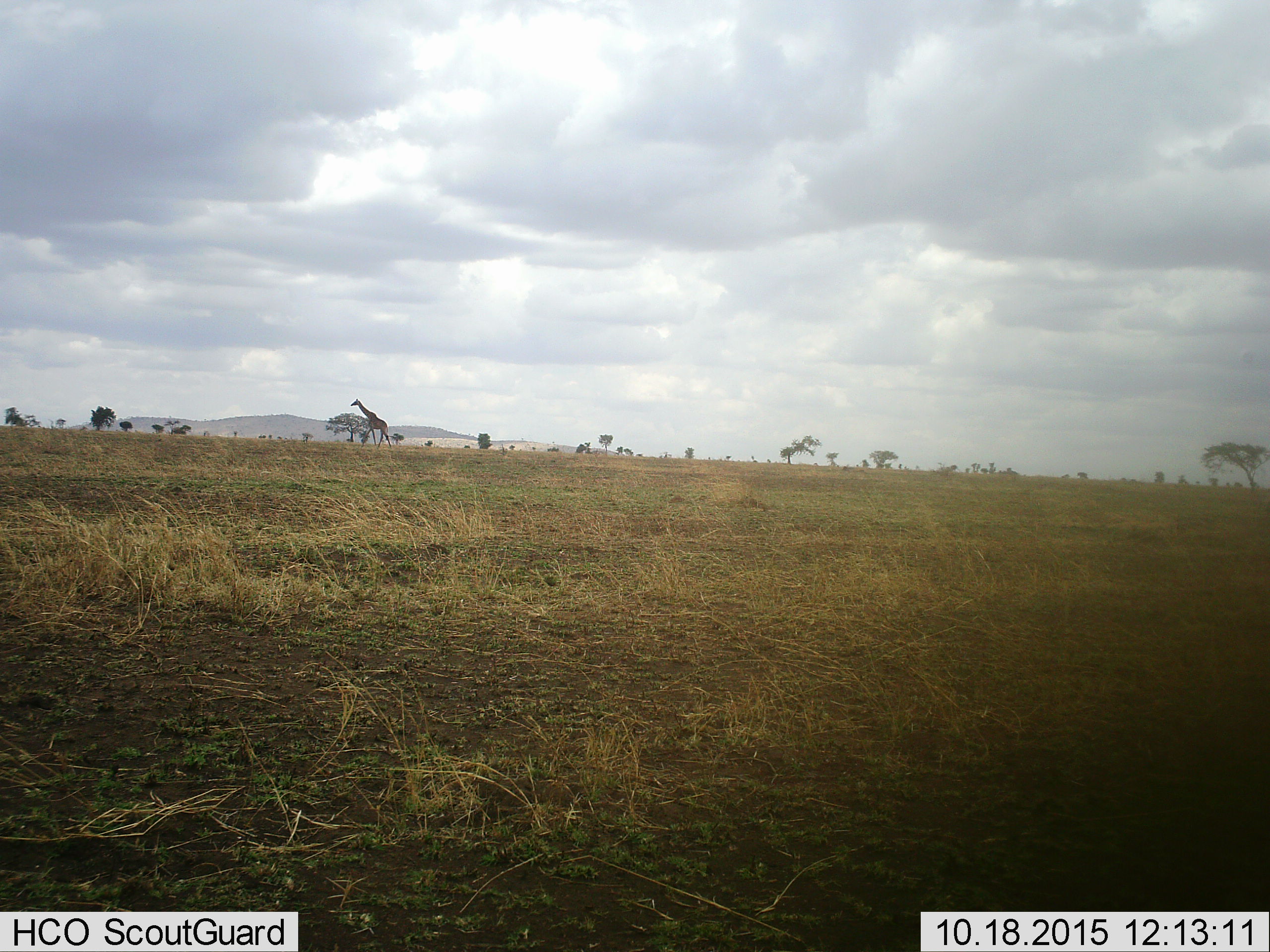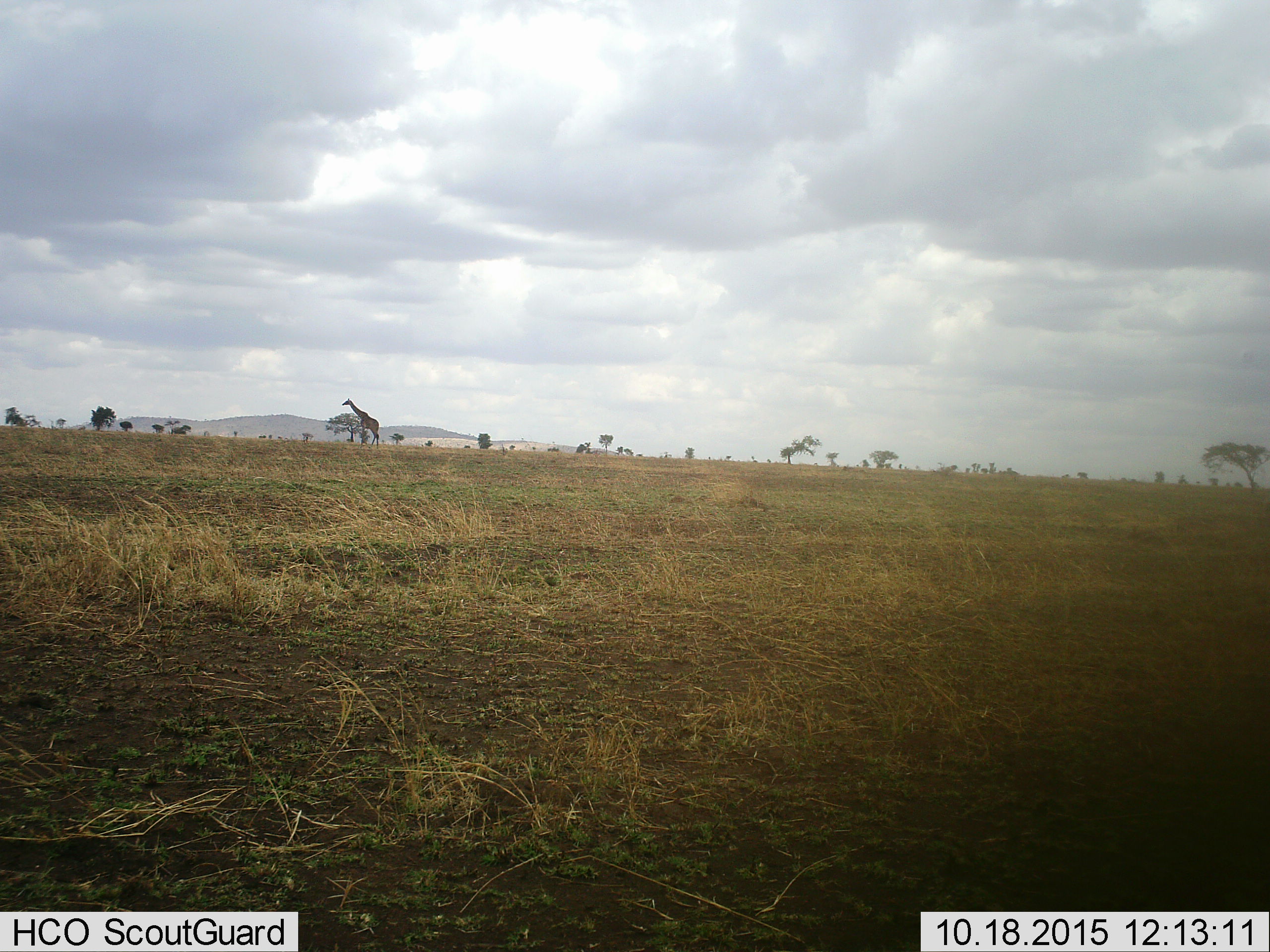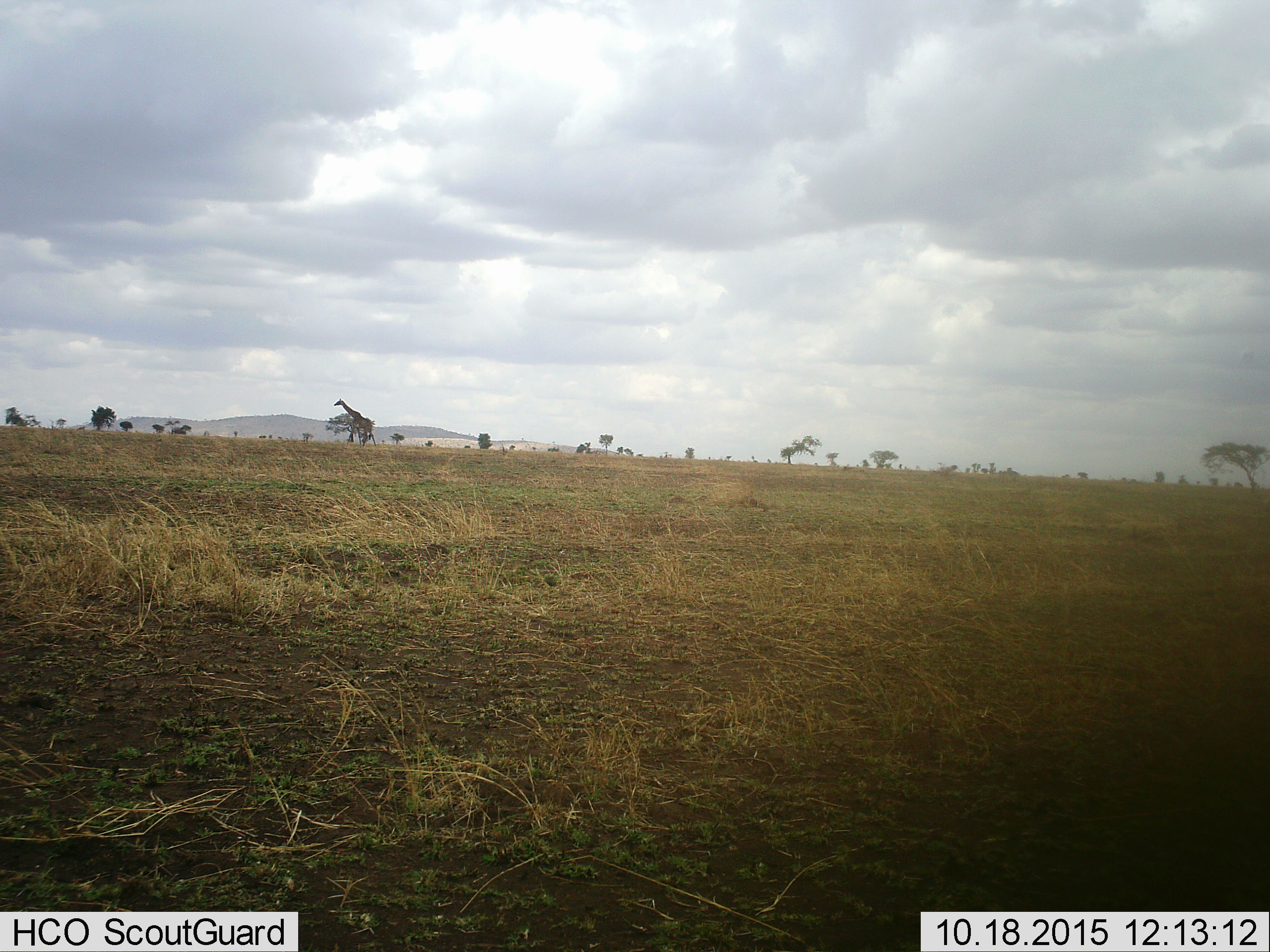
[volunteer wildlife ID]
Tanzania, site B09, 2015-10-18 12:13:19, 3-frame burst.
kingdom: Animalia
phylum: Chordata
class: Mammalia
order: Artiodactyla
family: Giraffidae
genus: Giraffa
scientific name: Giraffa camelopardalis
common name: giraffe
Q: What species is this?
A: Giraffe (Giraffa camelopardalis).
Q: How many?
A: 1.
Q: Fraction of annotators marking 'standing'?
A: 5%.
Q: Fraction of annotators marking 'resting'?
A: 0%.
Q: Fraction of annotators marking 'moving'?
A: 95%.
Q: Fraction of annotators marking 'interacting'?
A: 0%.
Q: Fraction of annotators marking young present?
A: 0%.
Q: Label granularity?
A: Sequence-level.